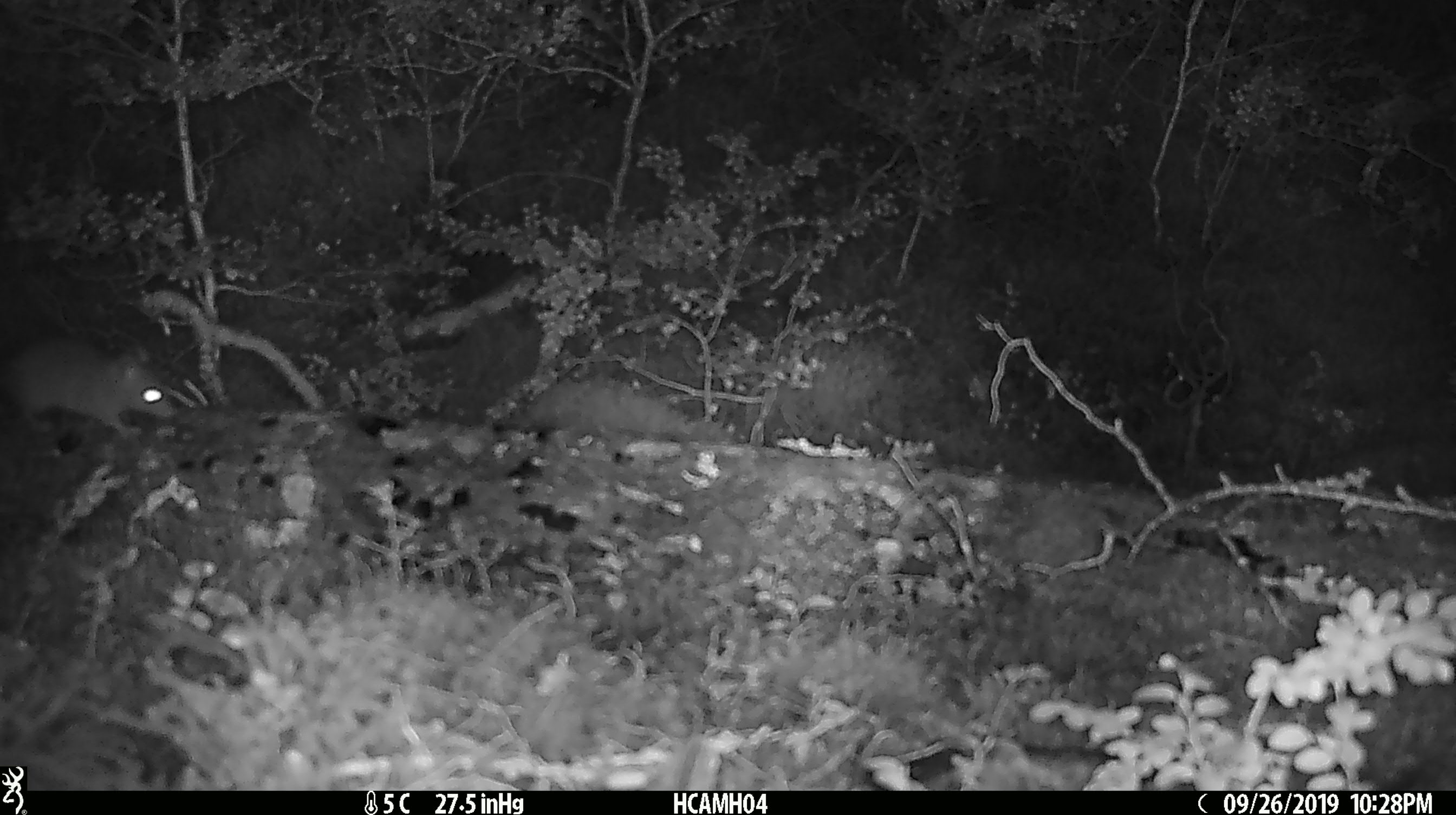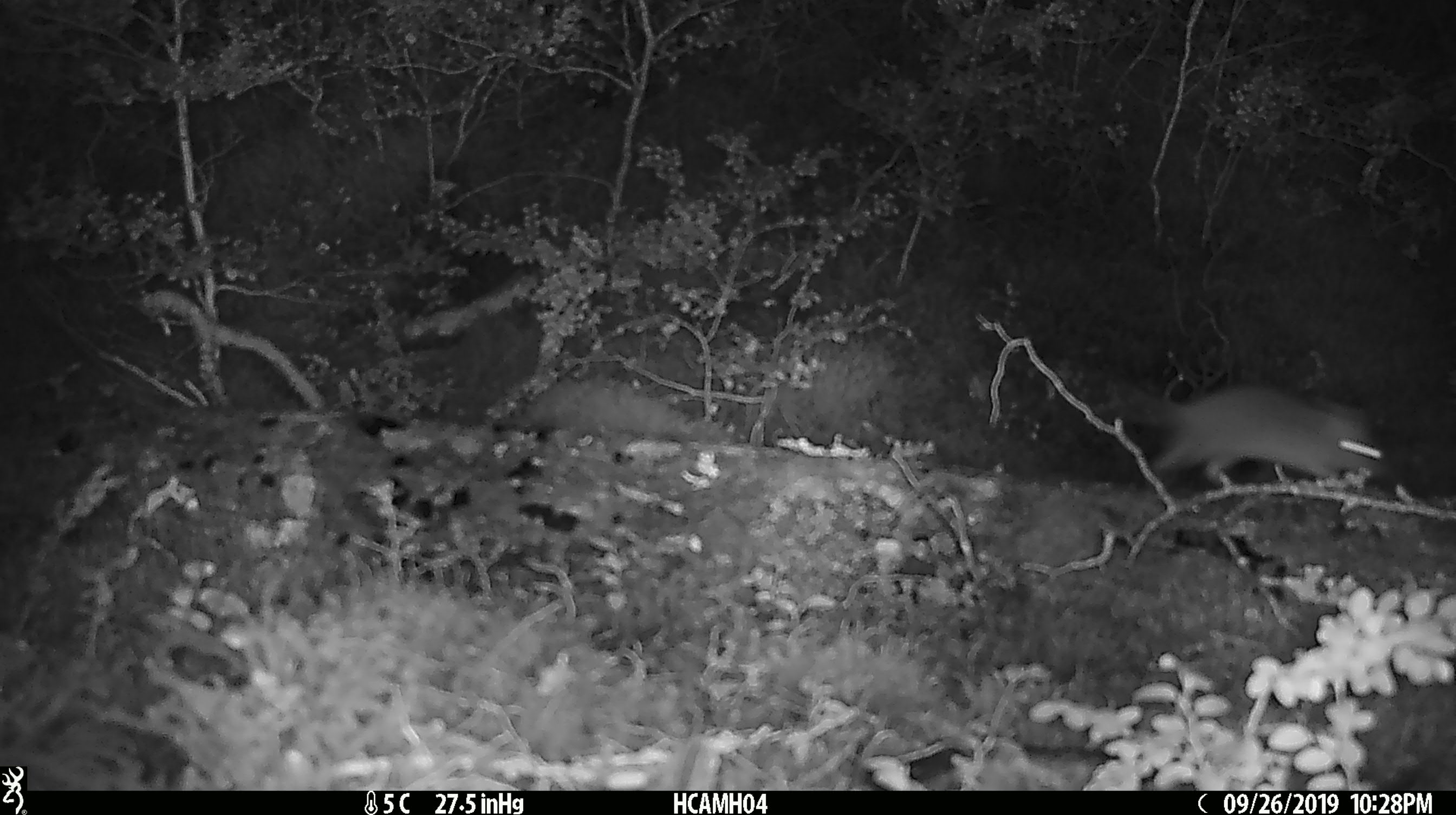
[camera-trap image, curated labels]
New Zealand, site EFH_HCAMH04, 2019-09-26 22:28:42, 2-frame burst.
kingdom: Animalia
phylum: Chordata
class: Mammalia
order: Rodentia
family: Muridae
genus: Mus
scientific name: Mus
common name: mouse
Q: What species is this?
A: Mouse (Mus).